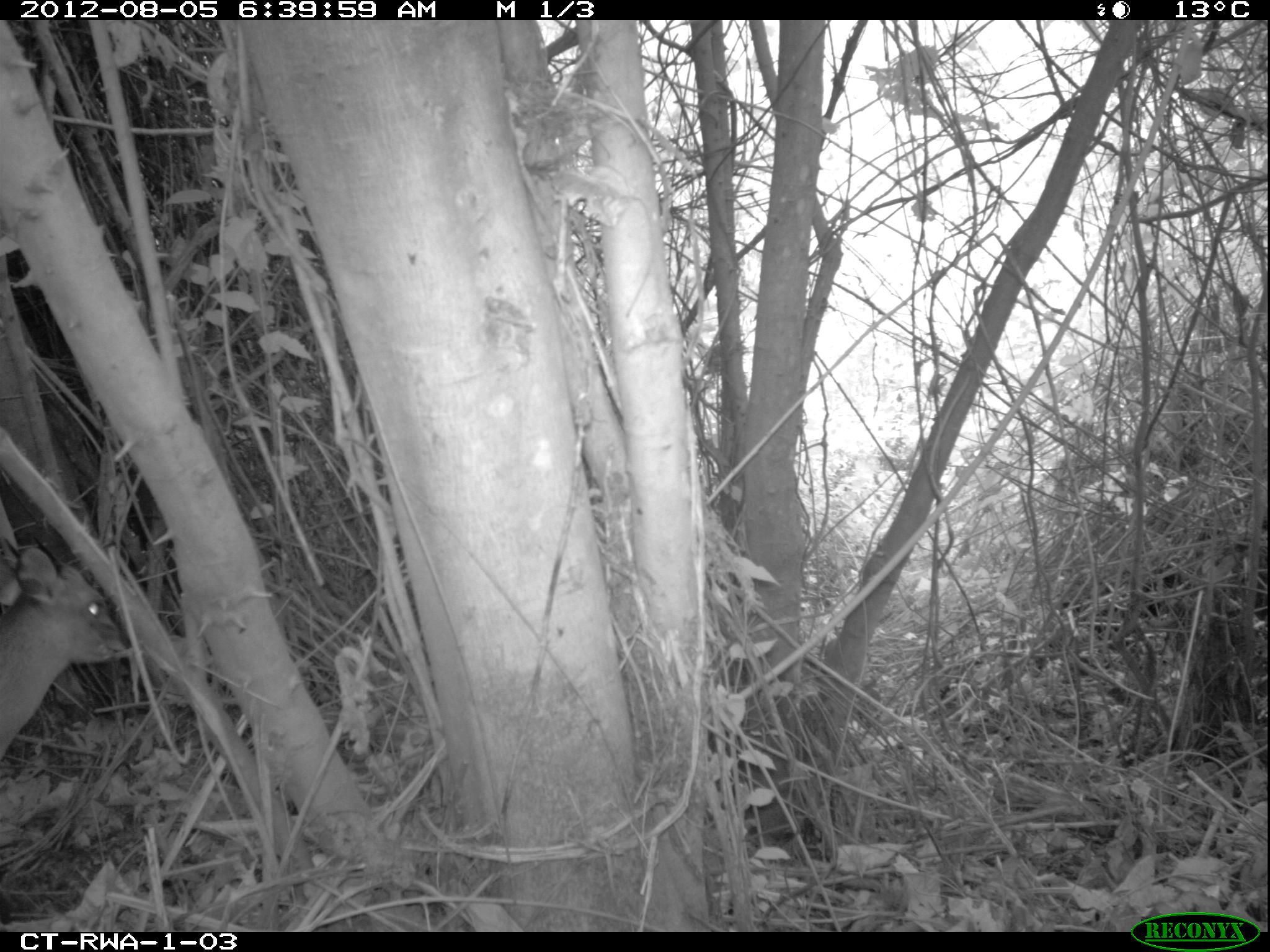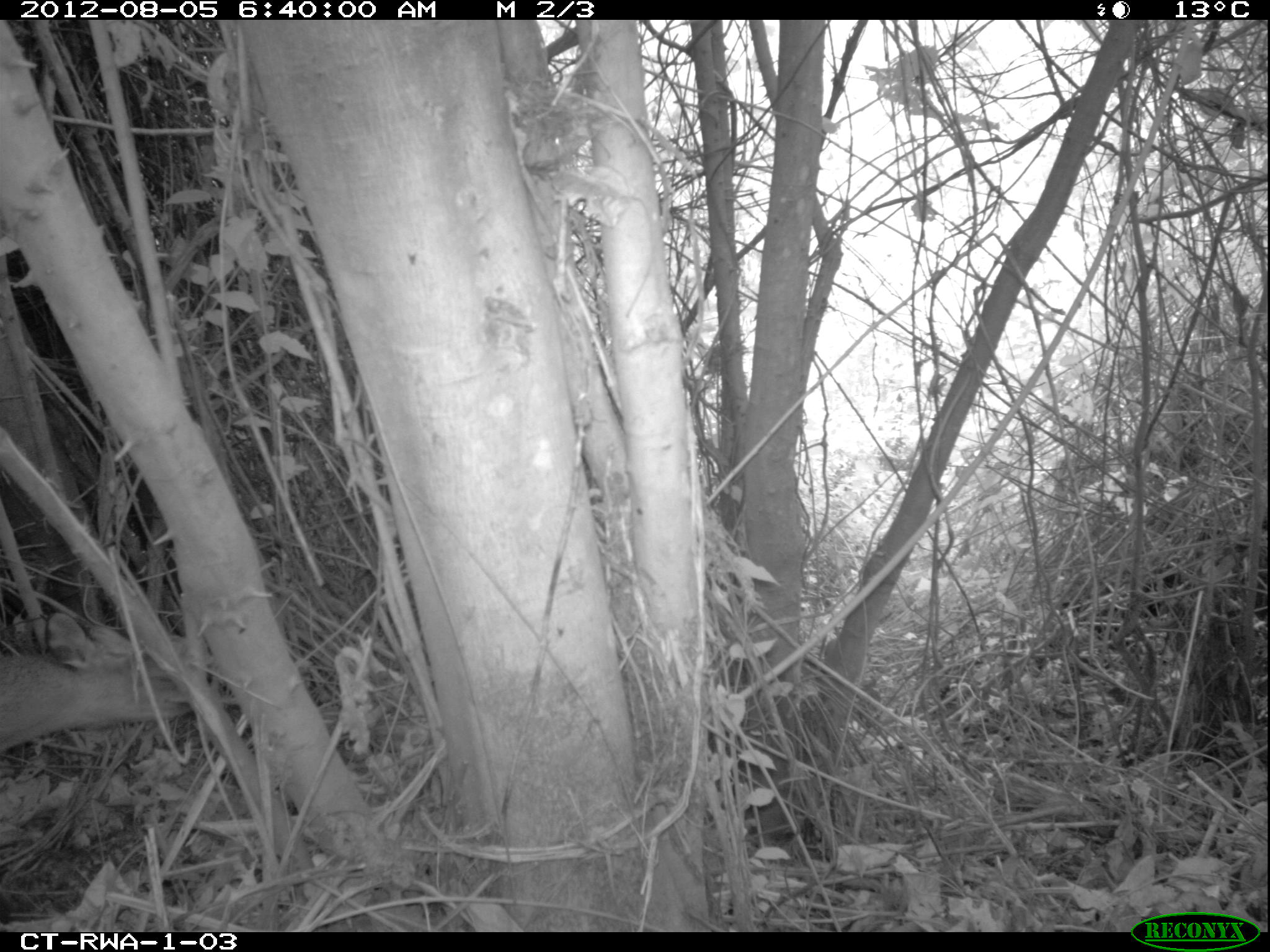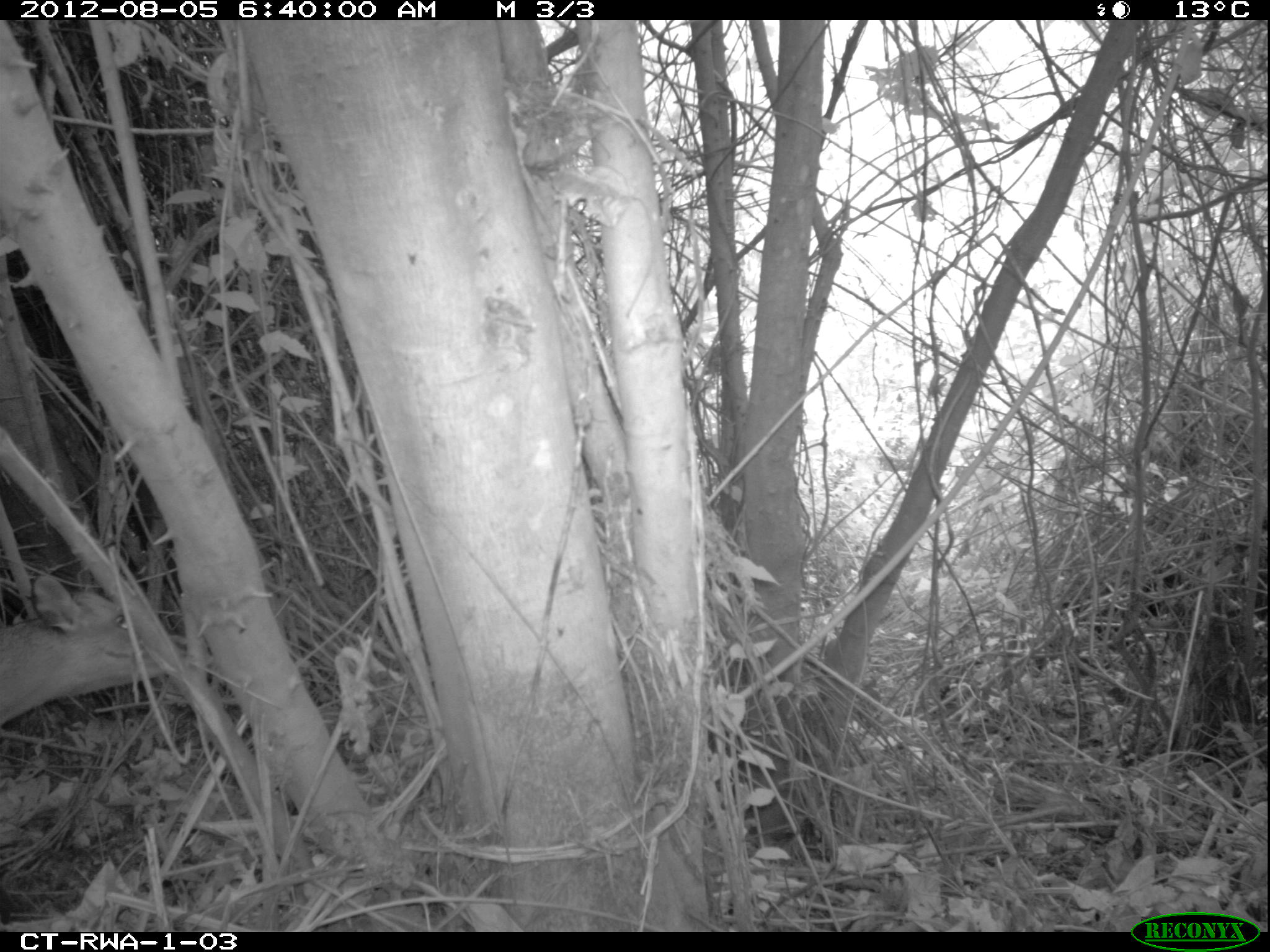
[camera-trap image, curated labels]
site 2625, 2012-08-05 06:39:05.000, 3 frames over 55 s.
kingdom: Animalia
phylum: Chordata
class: Mammalia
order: Artiodactyla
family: Bovidae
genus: Cephalophus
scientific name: Cephalophus nigrifrons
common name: black-fronted duiker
Cephalophus nigrifrons (black-fronted duiker), count 1.